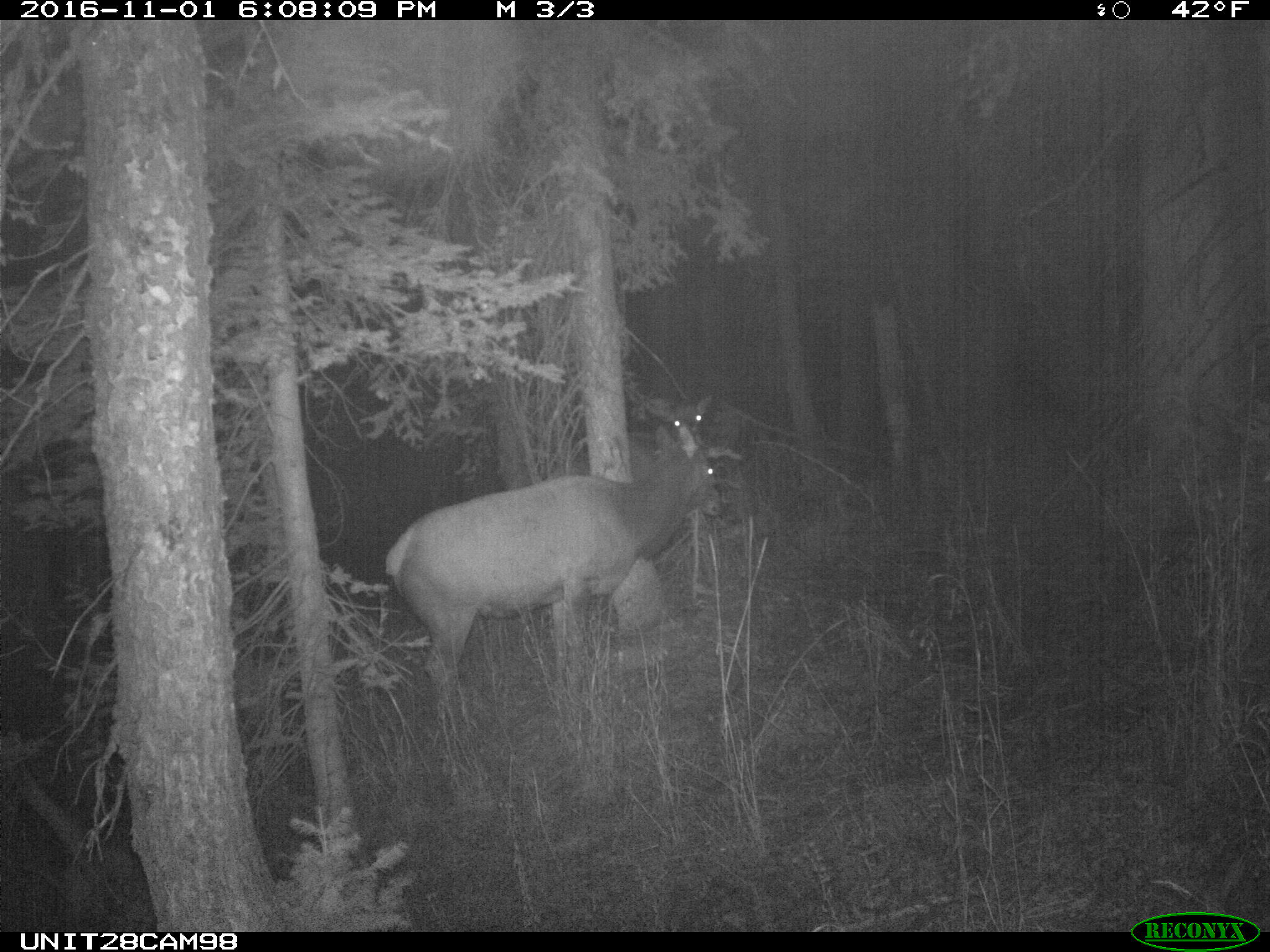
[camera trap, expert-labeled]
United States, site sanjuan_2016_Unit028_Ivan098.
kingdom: Animalia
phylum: Chordata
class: Mammalia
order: Artiodactyla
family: Cervidae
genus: Cervus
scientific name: Cervus elaphus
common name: red deer